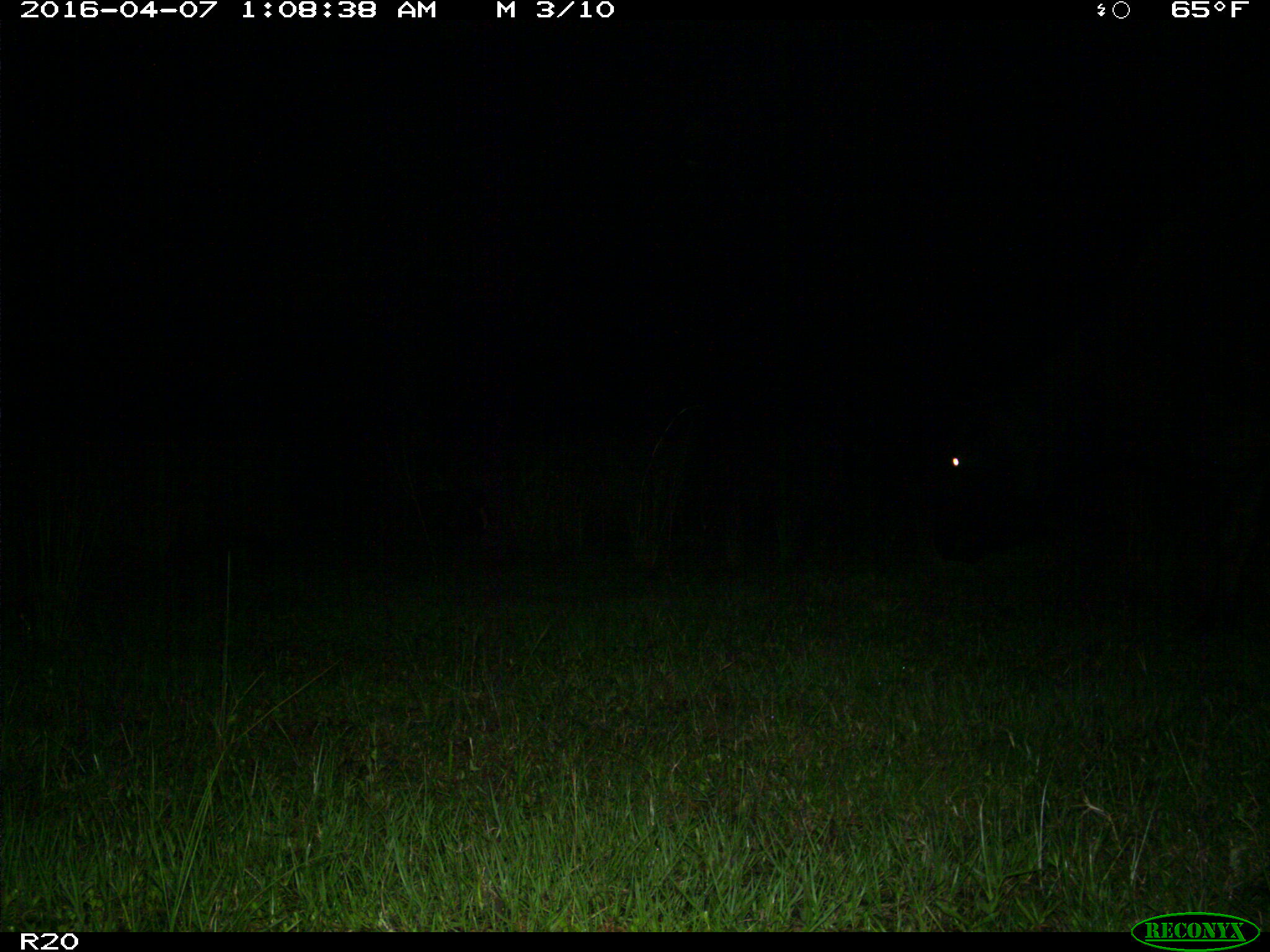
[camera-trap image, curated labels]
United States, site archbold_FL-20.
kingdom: Animalia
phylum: Chordata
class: Mammalia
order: Artiodactyla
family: Bovidae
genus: Bos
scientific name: Bos taurus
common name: domestic cow